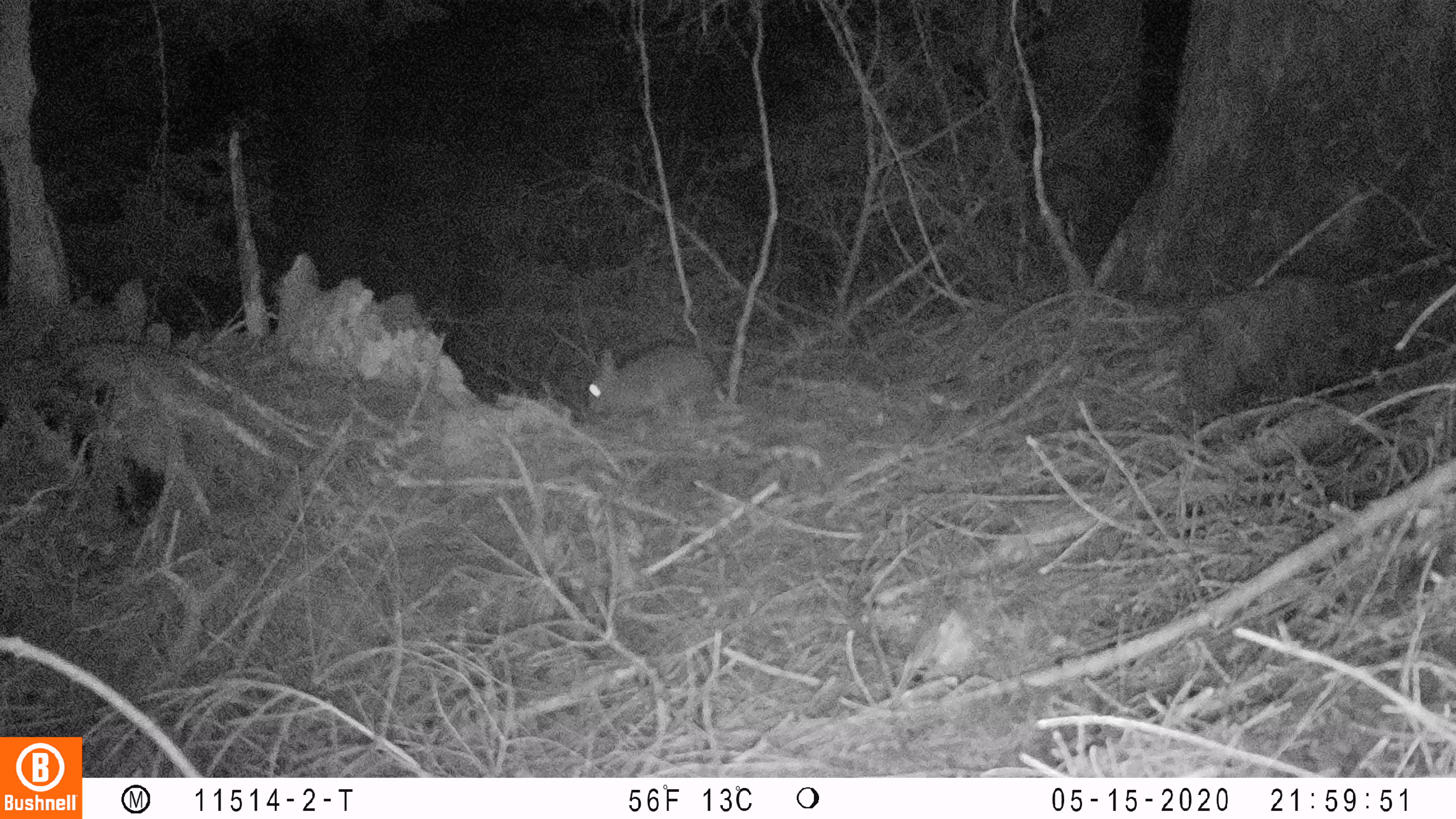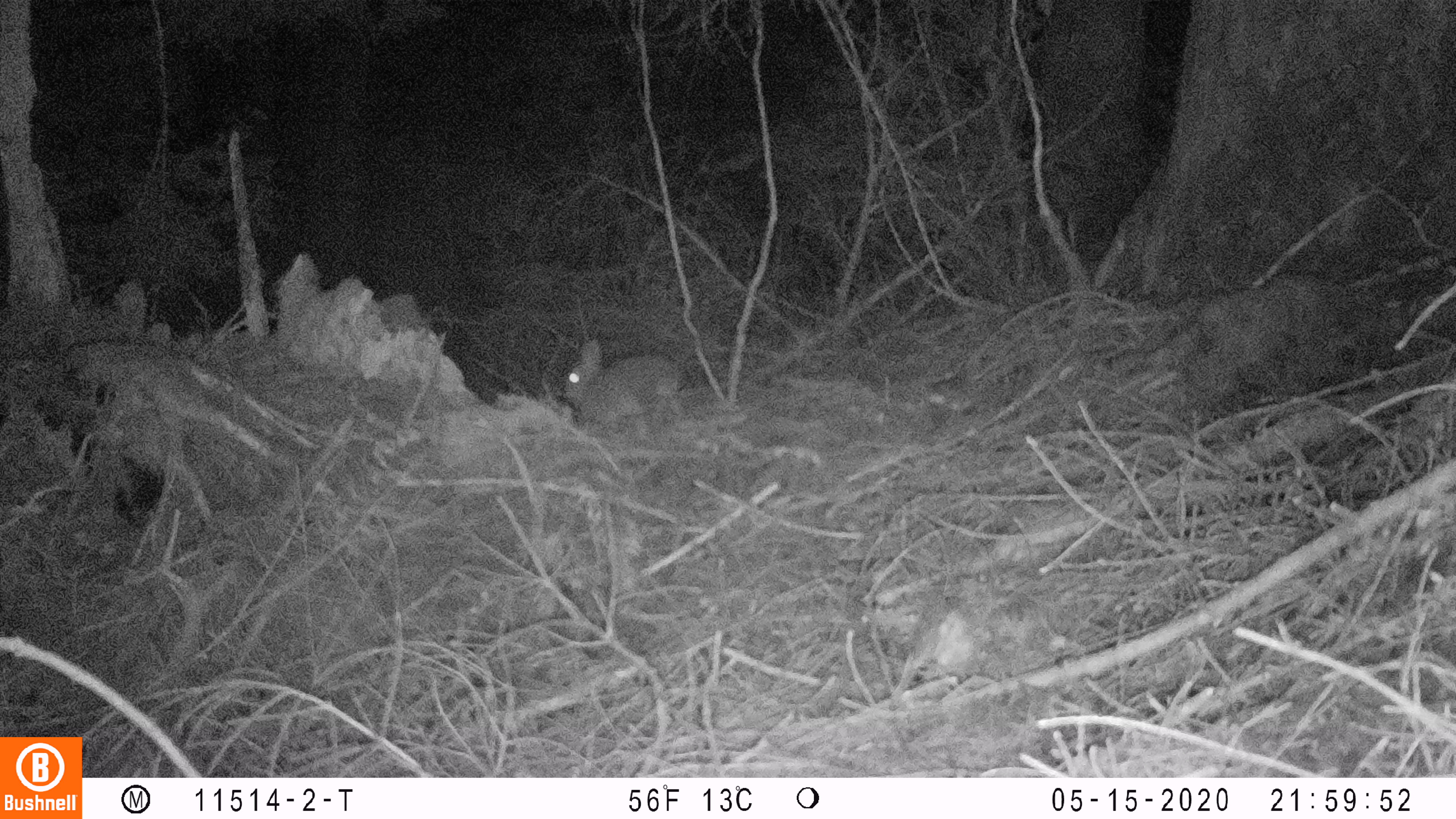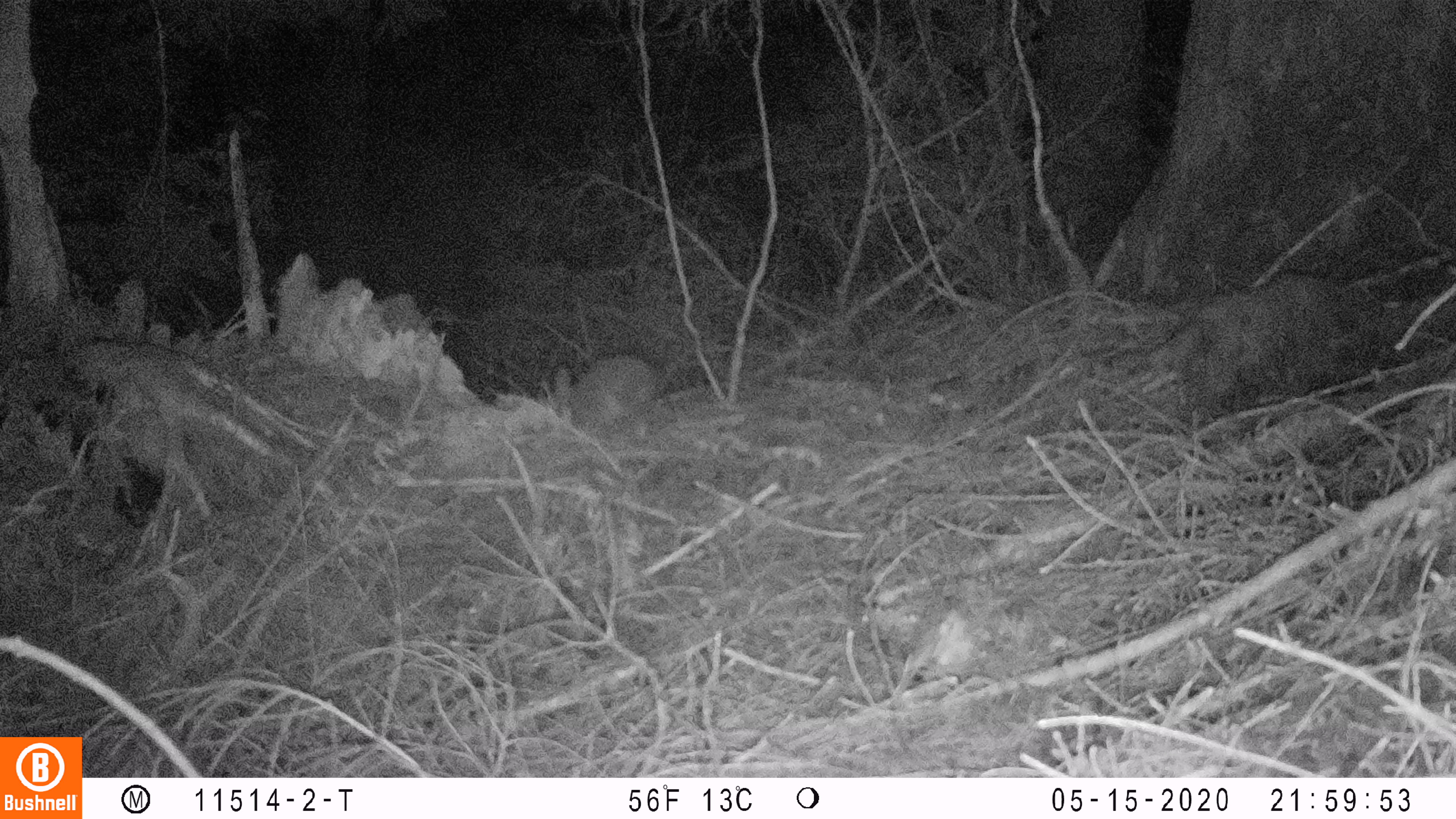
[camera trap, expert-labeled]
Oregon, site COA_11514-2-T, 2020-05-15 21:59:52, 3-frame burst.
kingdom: Animalia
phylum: Chordata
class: Mammalia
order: Lagomorpha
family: Leporidae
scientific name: Leporidae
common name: hares and rabbits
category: leporidae family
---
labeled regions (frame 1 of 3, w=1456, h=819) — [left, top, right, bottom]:
leporidae family: [580, 341, 723, 418]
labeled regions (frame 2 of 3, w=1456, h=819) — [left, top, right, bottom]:
leporidae family: [560, 337, 684, 421]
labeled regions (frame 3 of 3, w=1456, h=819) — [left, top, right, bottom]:
leporidae family: [540, 349, 656, 452]